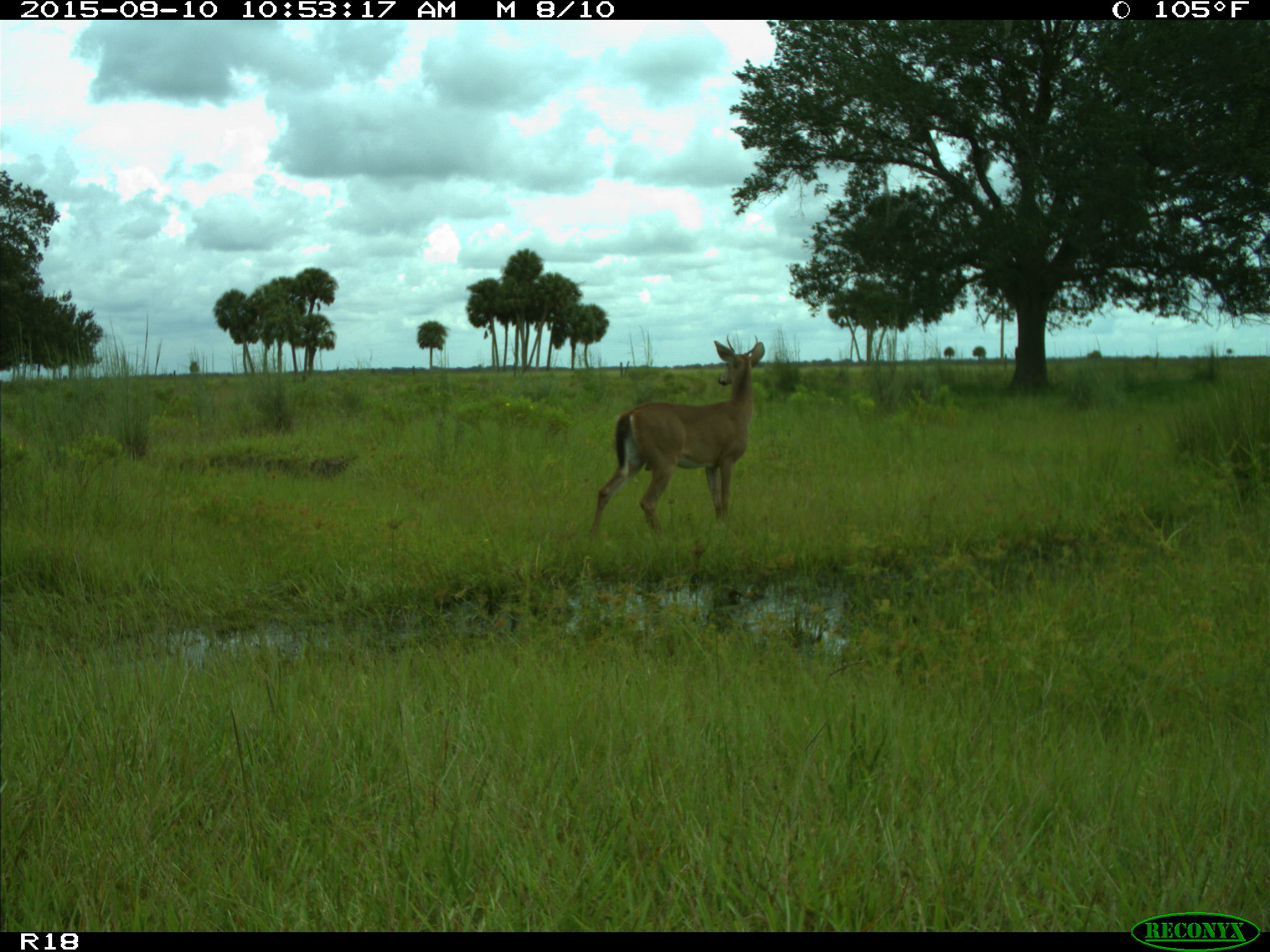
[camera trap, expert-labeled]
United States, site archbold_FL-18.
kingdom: Animalia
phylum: Chordata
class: Mammalia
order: Artiodactyla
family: Cervidae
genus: Odocoileus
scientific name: Odocoileus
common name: deer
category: unidentified deer